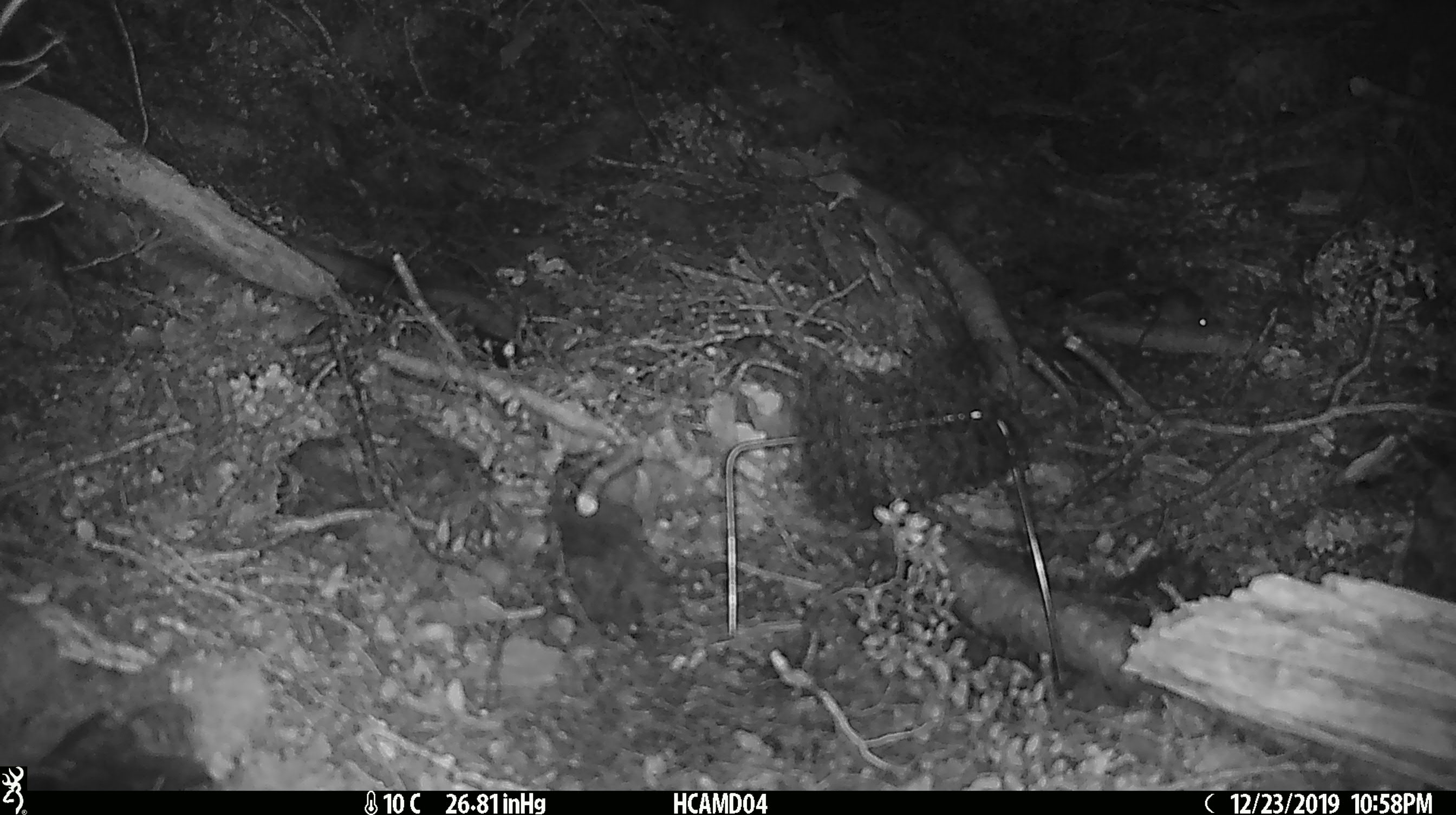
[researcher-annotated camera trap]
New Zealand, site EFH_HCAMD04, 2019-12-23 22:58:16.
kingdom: Animalia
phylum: Chordata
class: Mammalia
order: Rodentia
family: Muridae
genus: Mus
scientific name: Mus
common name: mouse